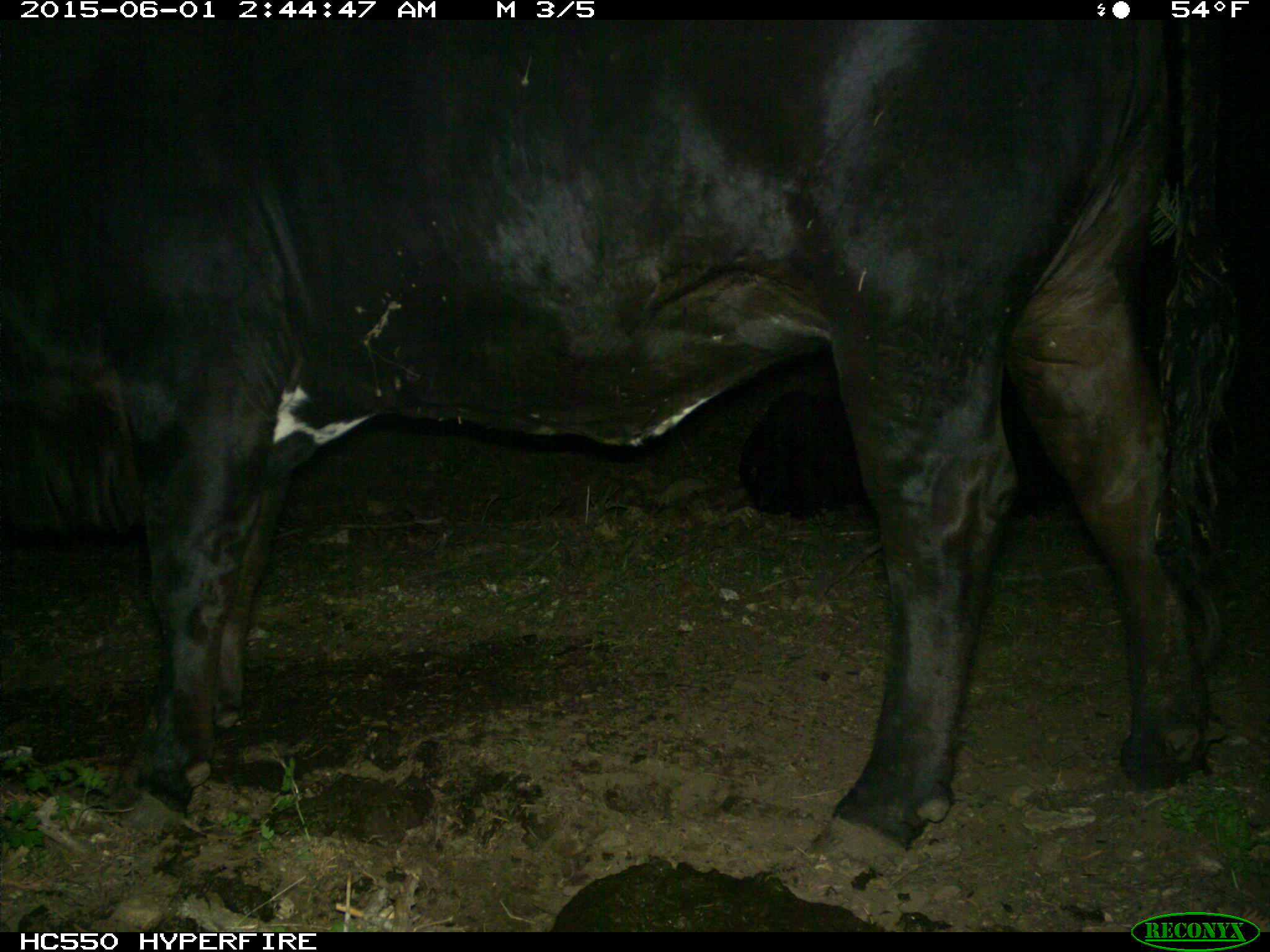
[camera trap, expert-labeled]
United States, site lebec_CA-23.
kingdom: Animalia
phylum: Chordata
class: Mammalia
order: Artiodactyla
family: Bovidae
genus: Bos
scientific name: Bos taurus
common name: domestic cow